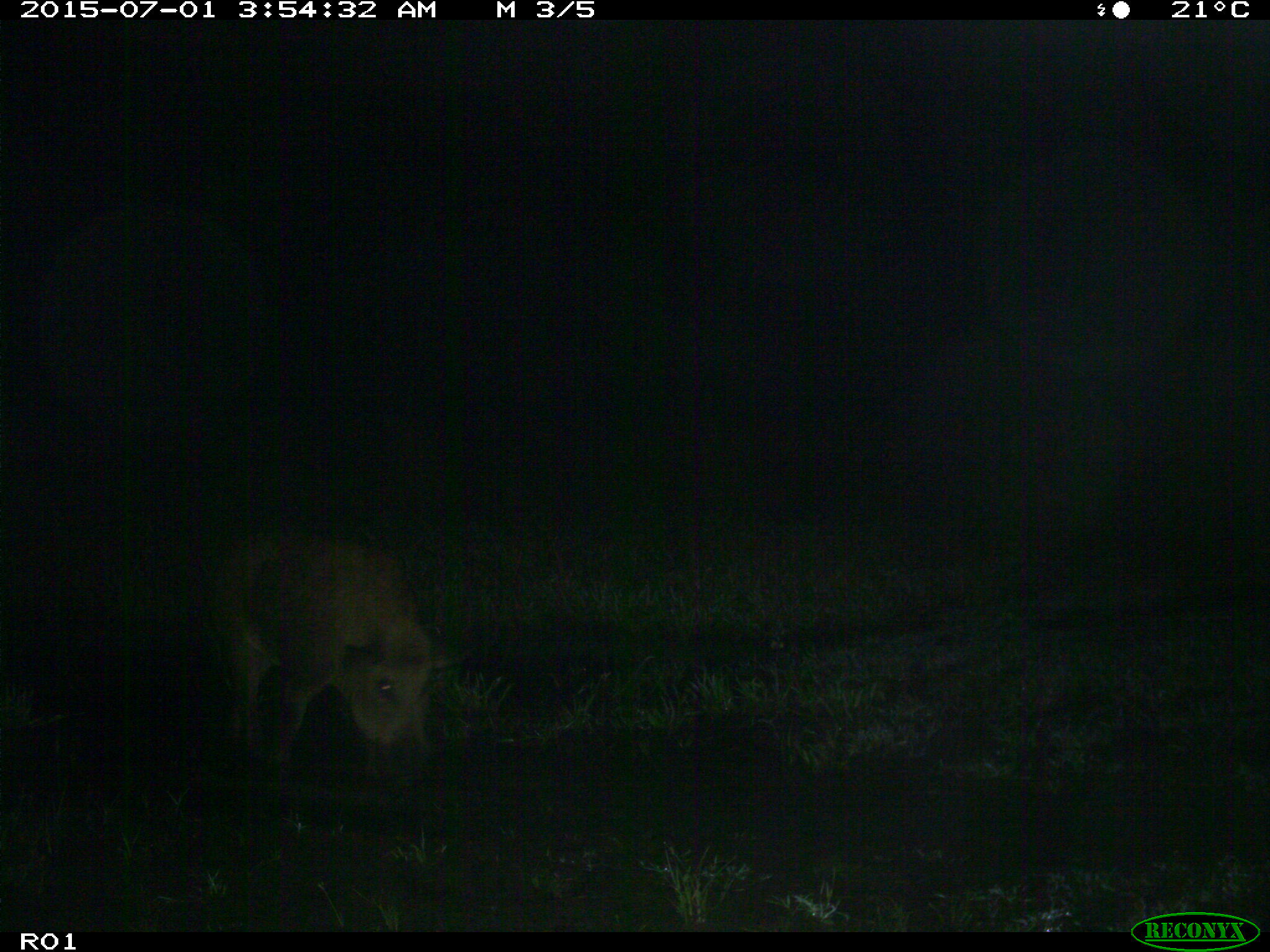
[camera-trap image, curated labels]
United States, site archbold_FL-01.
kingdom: Animalia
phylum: Chordata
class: Mammalia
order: Artiodactyla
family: Suidae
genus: Sus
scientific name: Sus scrofa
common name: wild boar